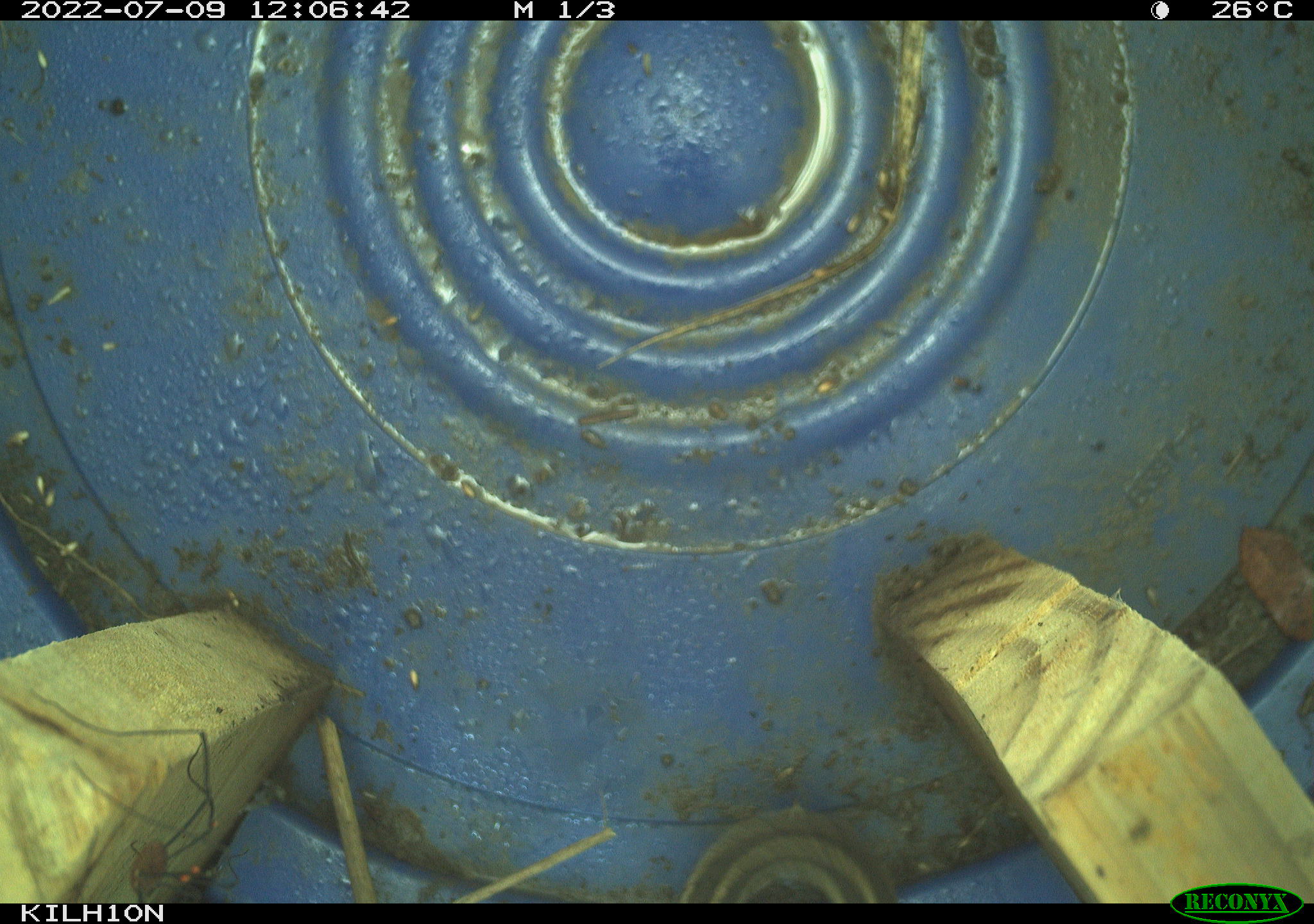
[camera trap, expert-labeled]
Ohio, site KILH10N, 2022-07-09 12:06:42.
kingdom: Animalia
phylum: Chordata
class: Reptilia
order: Squamata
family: Colubridae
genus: Thamnophis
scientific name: Thamnophis sirtalis sirtalis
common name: eastern gartersnake